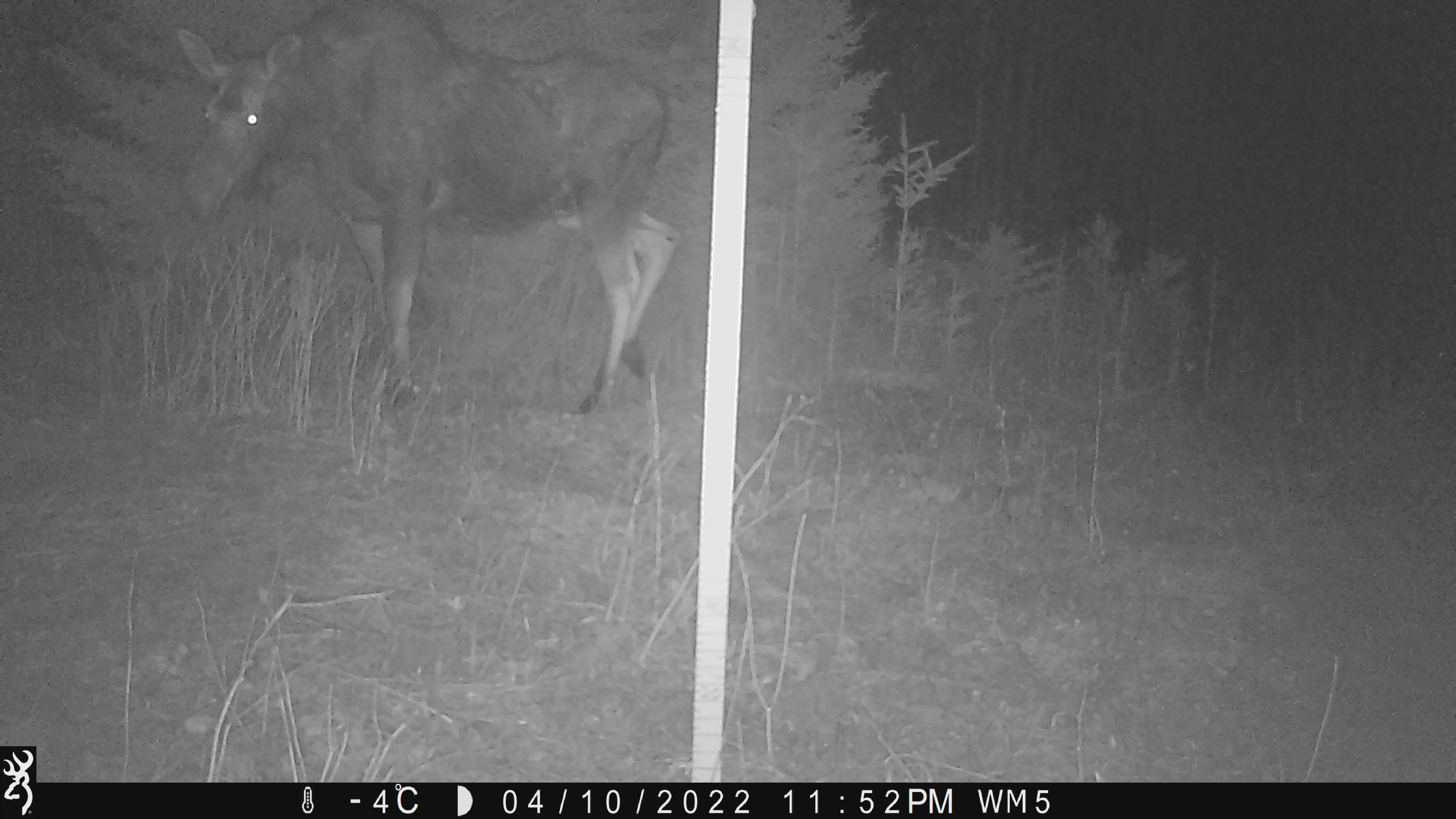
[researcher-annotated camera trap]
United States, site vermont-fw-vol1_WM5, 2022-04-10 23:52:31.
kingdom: Animalia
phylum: Chordata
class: Mammalia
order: Artiodactyla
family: Cervidae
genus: Alces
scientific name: Alces alces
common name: moose